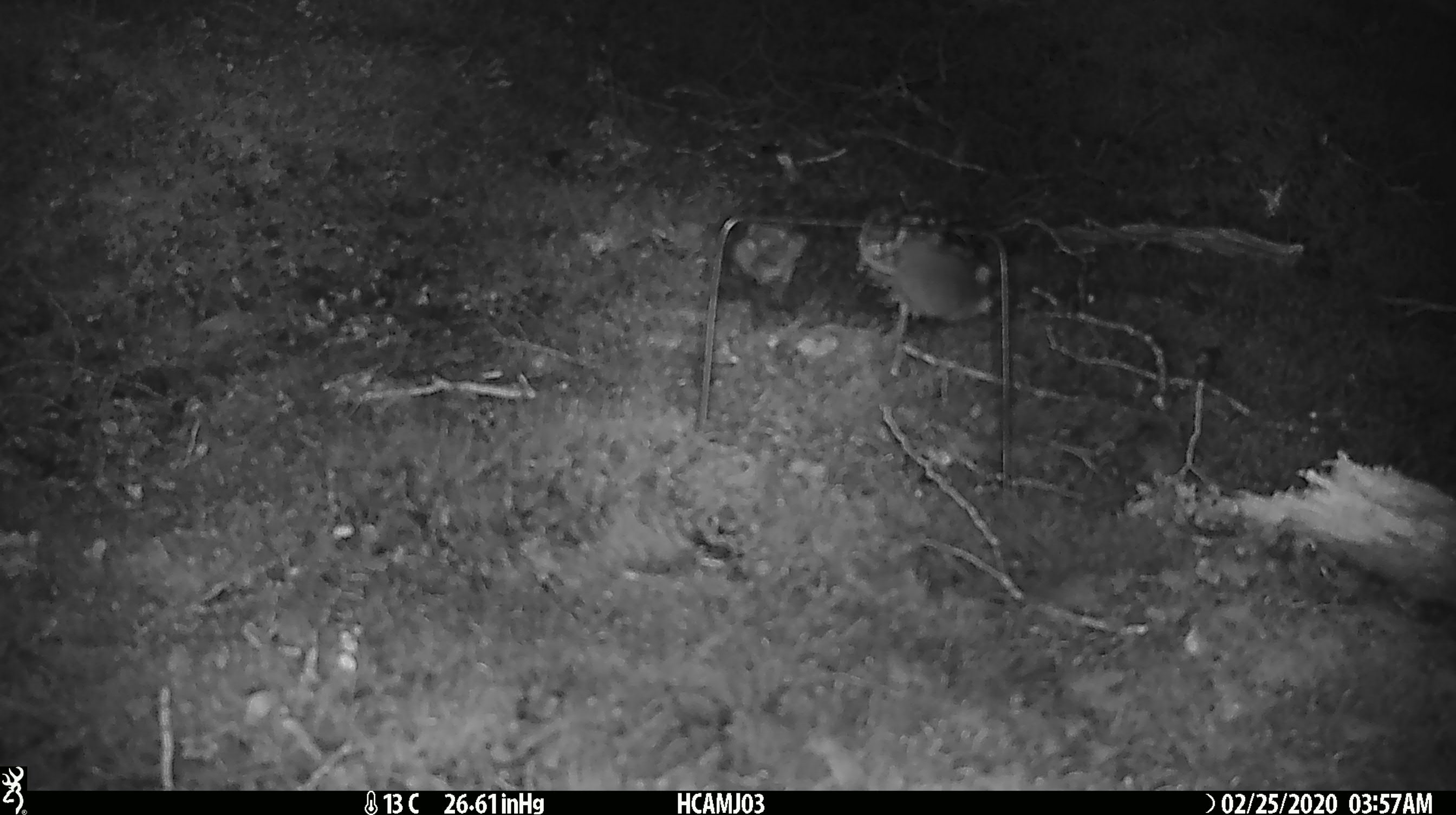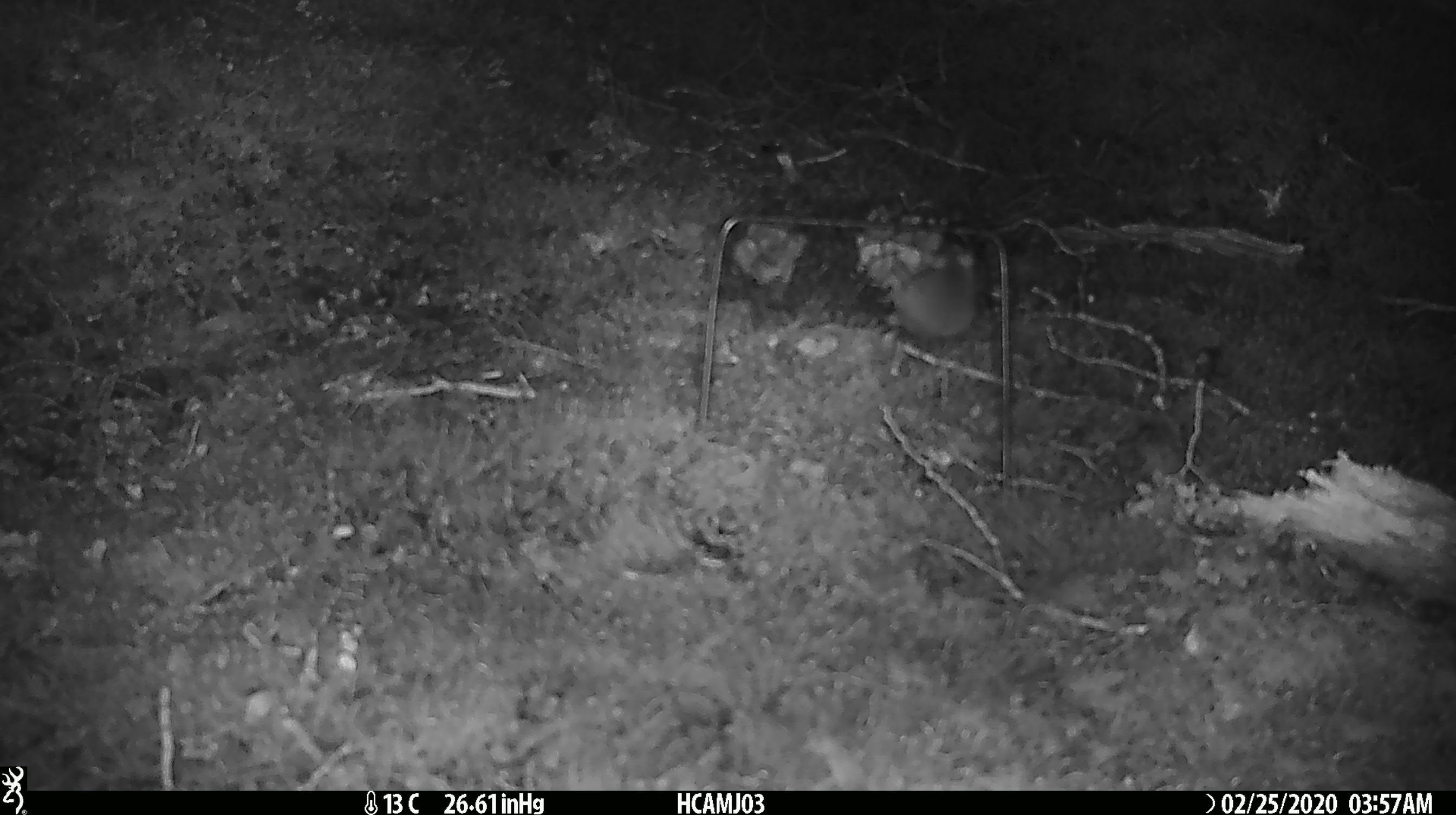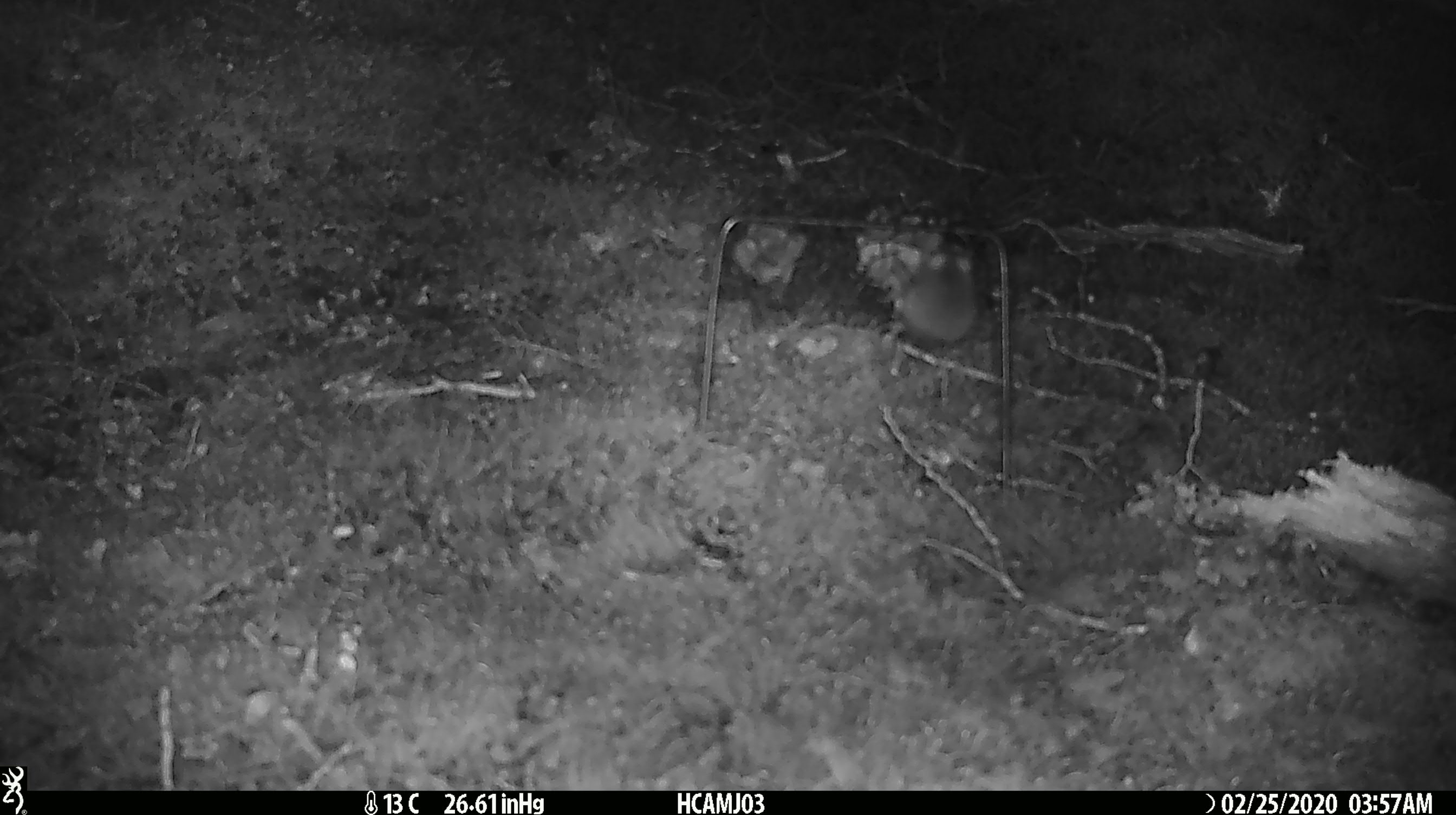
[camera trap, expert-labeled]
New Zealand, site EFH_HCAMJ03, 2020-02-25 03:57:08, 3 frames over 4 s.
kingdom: Animalia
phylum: Chordata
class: Mammalia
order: Rodentia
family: Muridae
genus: Mus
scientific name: Mus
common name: mouse